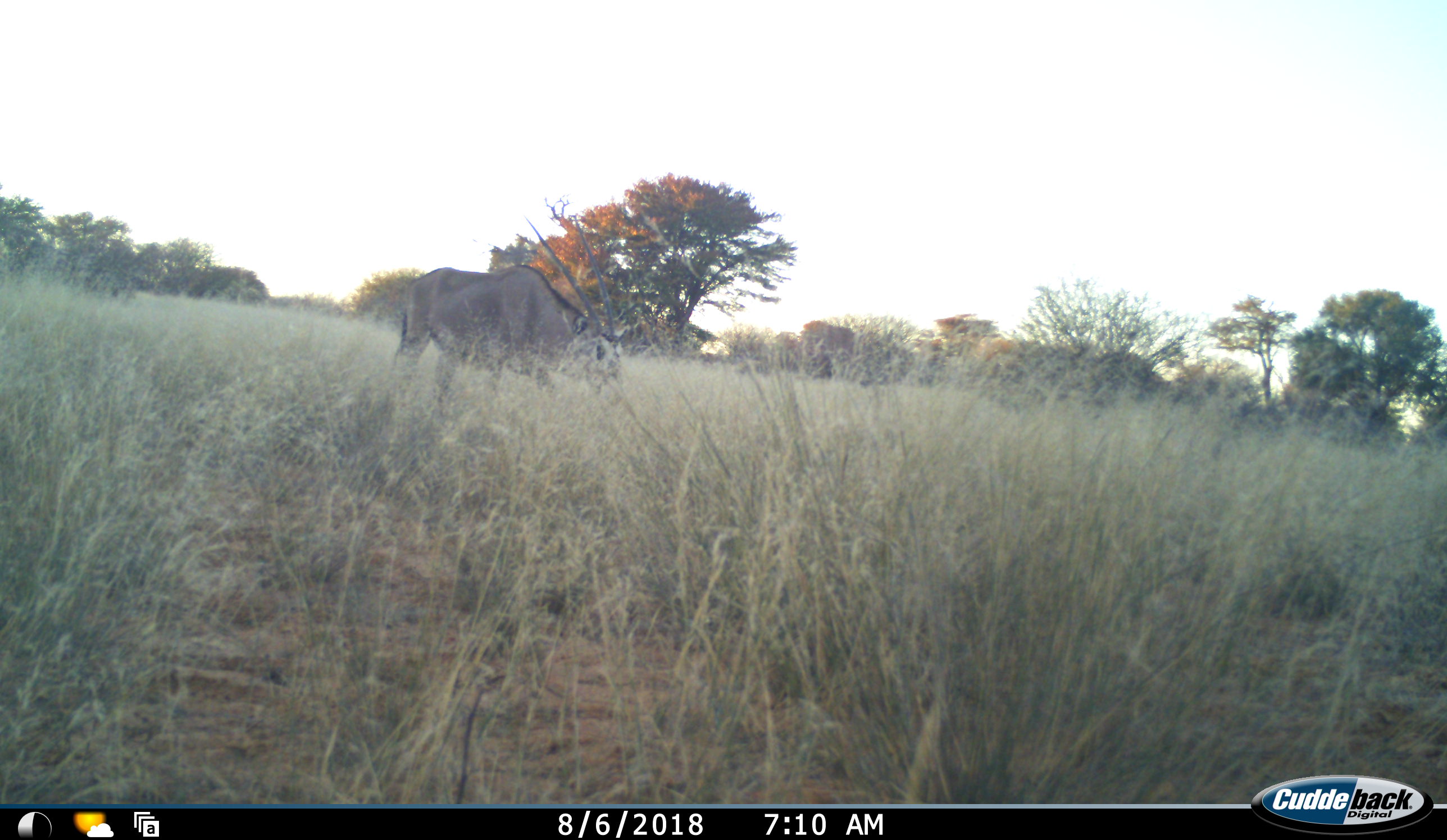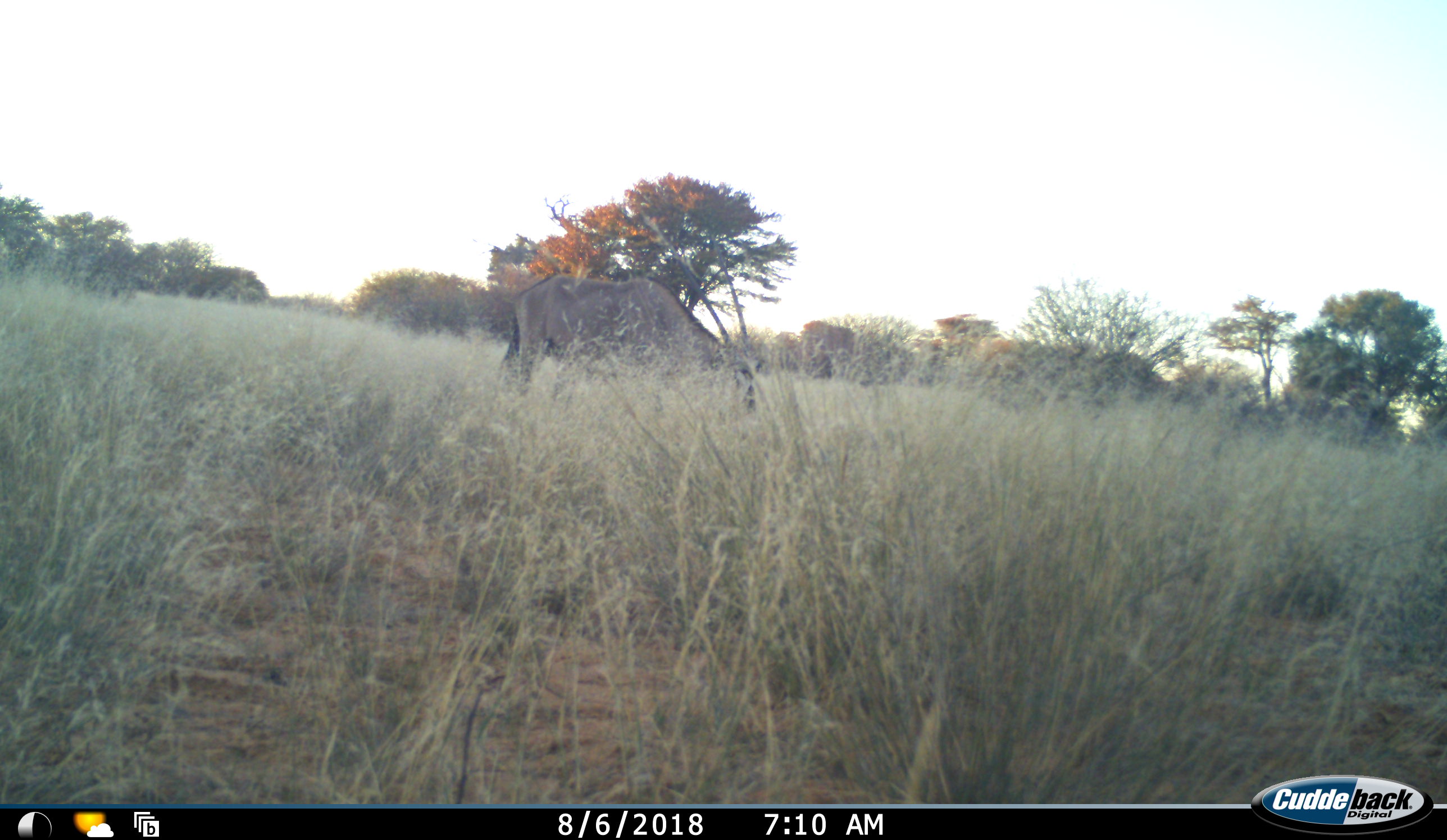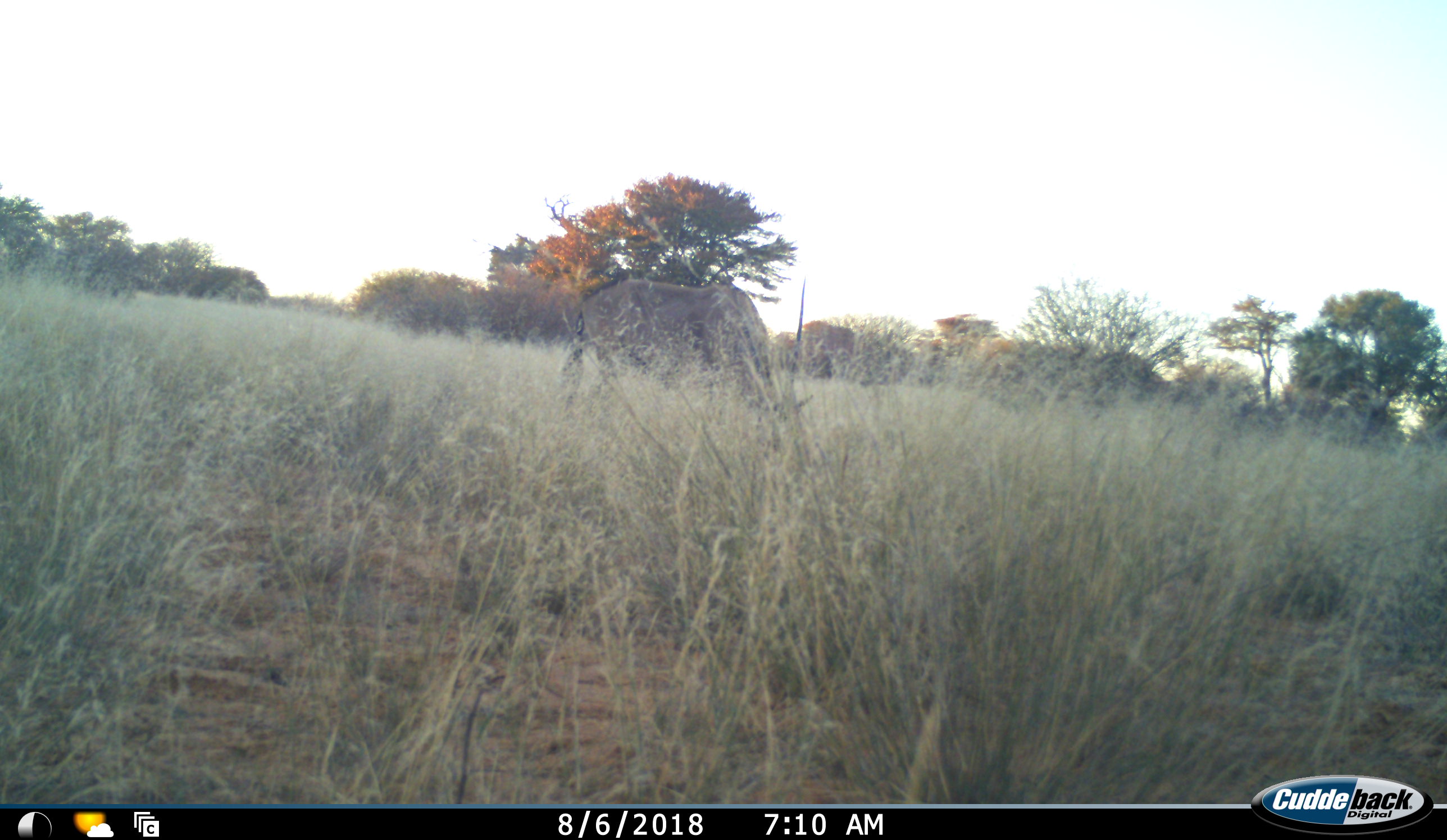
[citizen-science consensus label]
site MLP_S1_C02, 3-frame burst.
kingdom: Animalia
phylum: Chordata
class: Mammalia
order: Artiodactyla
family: Bovidae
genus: Oryx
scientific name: Oryx gazella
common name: gemsbok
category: oryx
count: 1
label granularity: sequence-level